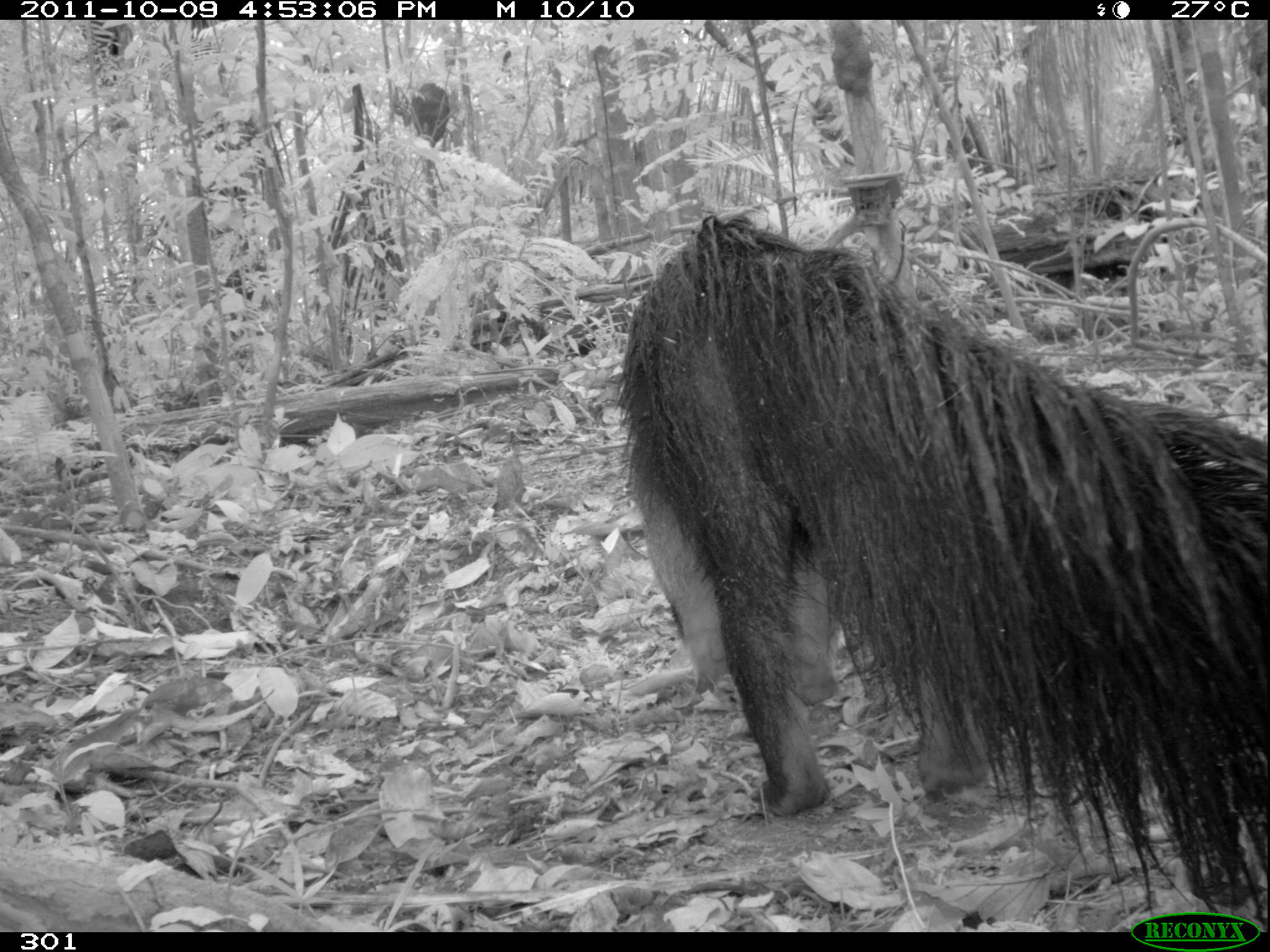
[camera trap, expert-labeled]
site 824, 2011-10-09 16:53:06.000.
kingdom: Animalia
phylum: Chordata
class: Mammalia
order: Pilosa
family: Myrmecophagidae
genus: Myrmecophaga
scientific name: Myrmecophaga tridactyla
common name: giant anteater